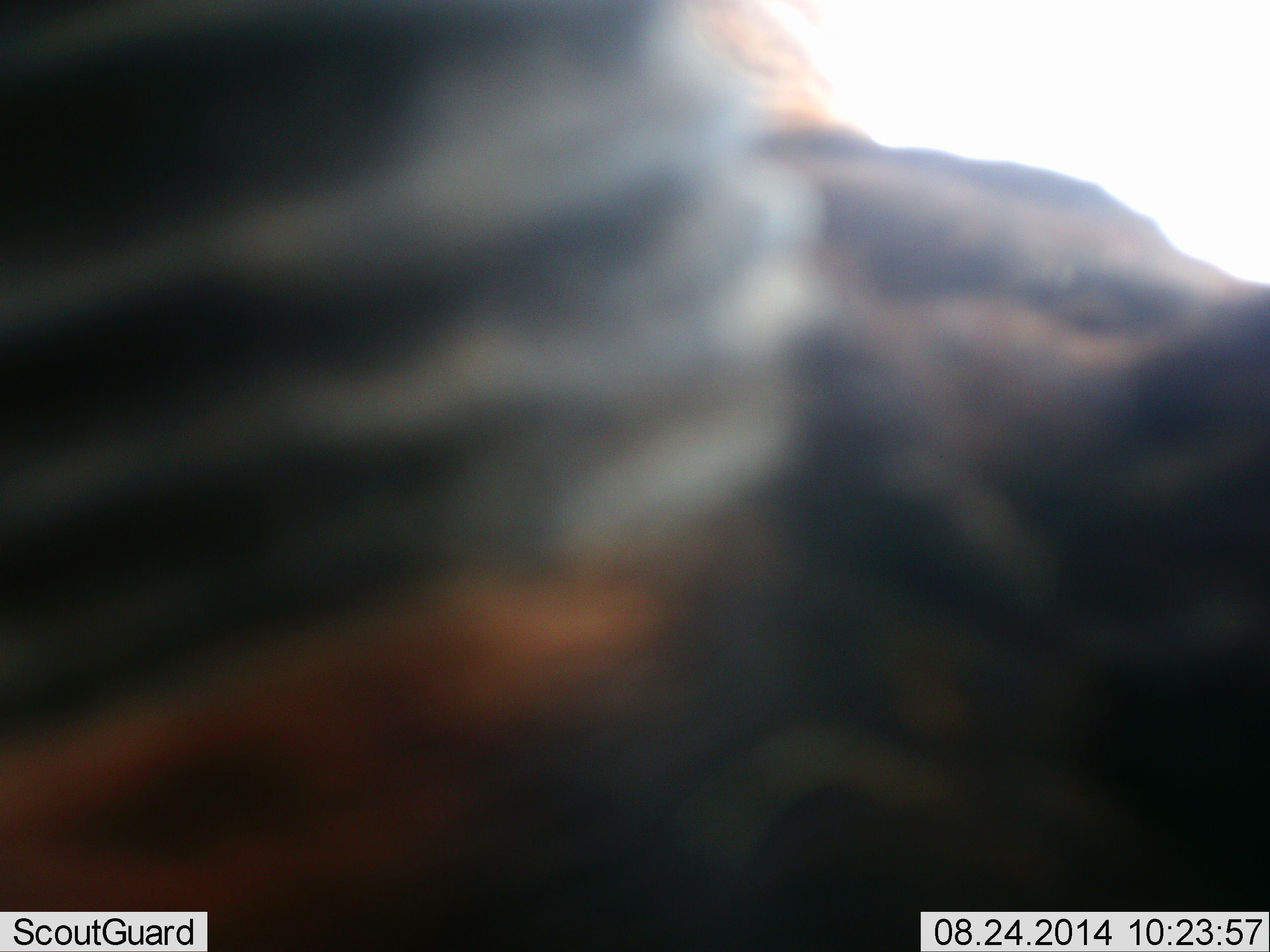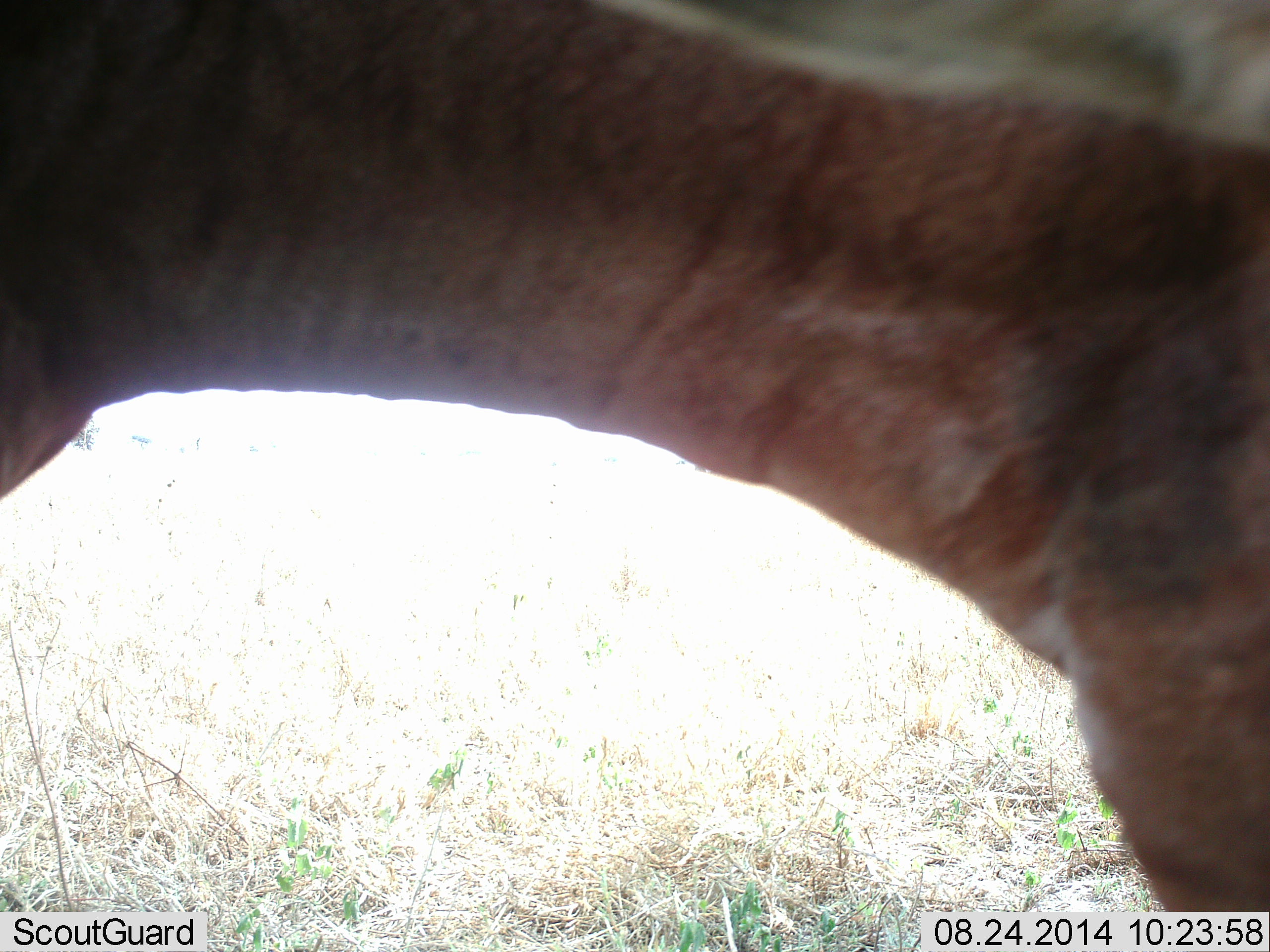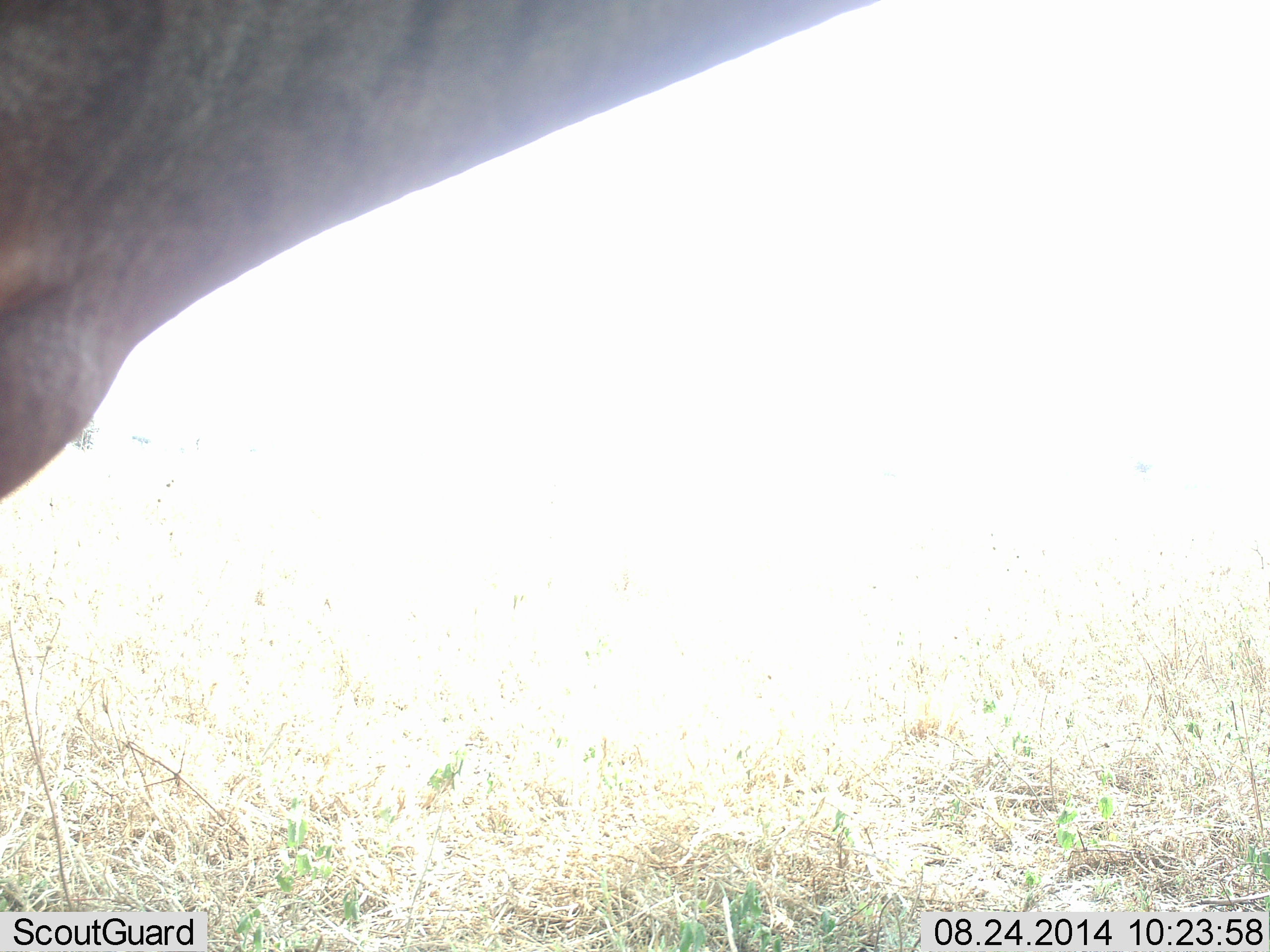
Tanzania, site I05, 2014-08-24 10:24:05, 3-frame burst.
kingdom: Animalia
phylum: Chordata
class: Mammalia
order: Artiodactyla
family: Bovidae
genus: Damaliscus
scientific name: Damaliscus lunatus jimela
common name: topi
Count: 1.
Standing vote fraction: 60%.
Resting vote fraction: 0%.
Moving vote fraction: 40%.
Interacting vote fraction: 40%.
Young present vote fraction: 0%.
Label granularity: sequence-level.